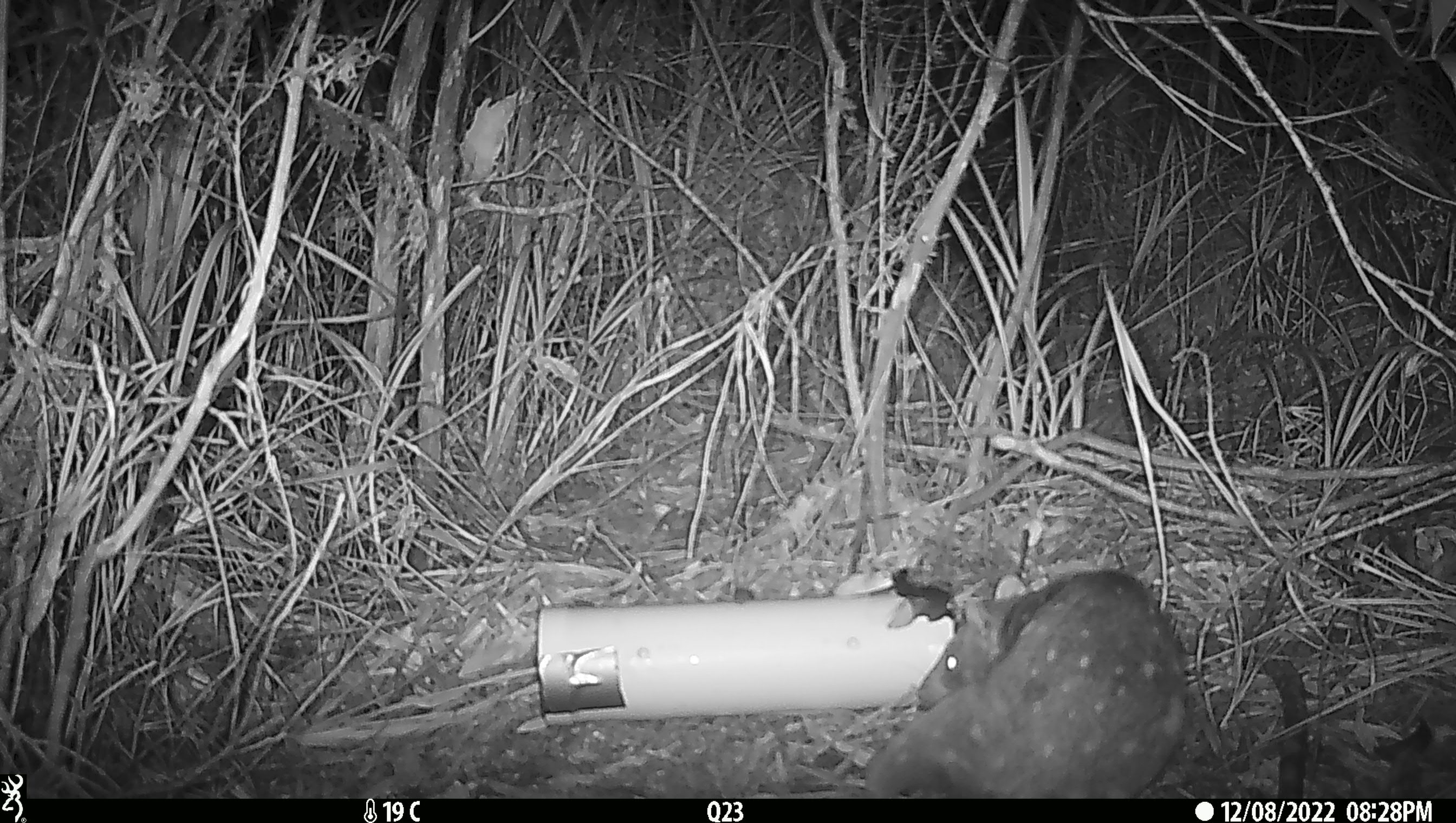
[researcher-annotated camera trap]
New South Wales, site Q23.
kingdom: Animalia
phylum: Chordata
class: Mammalia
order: Dasyuromorphia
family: Dasyuridae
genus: Dasyurus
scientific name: Dasyurus maculatus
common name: spotted-tailed quoll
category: quoll